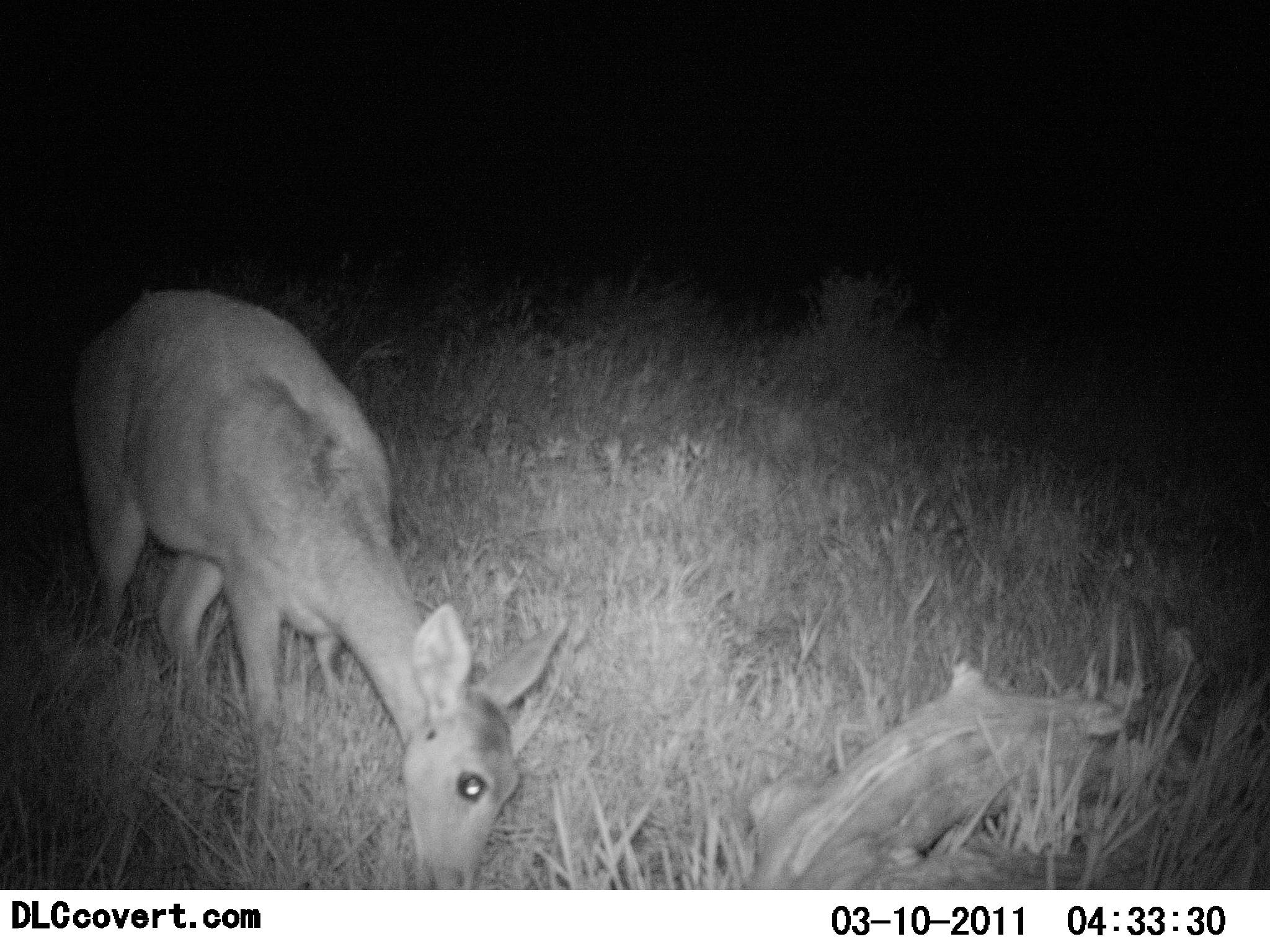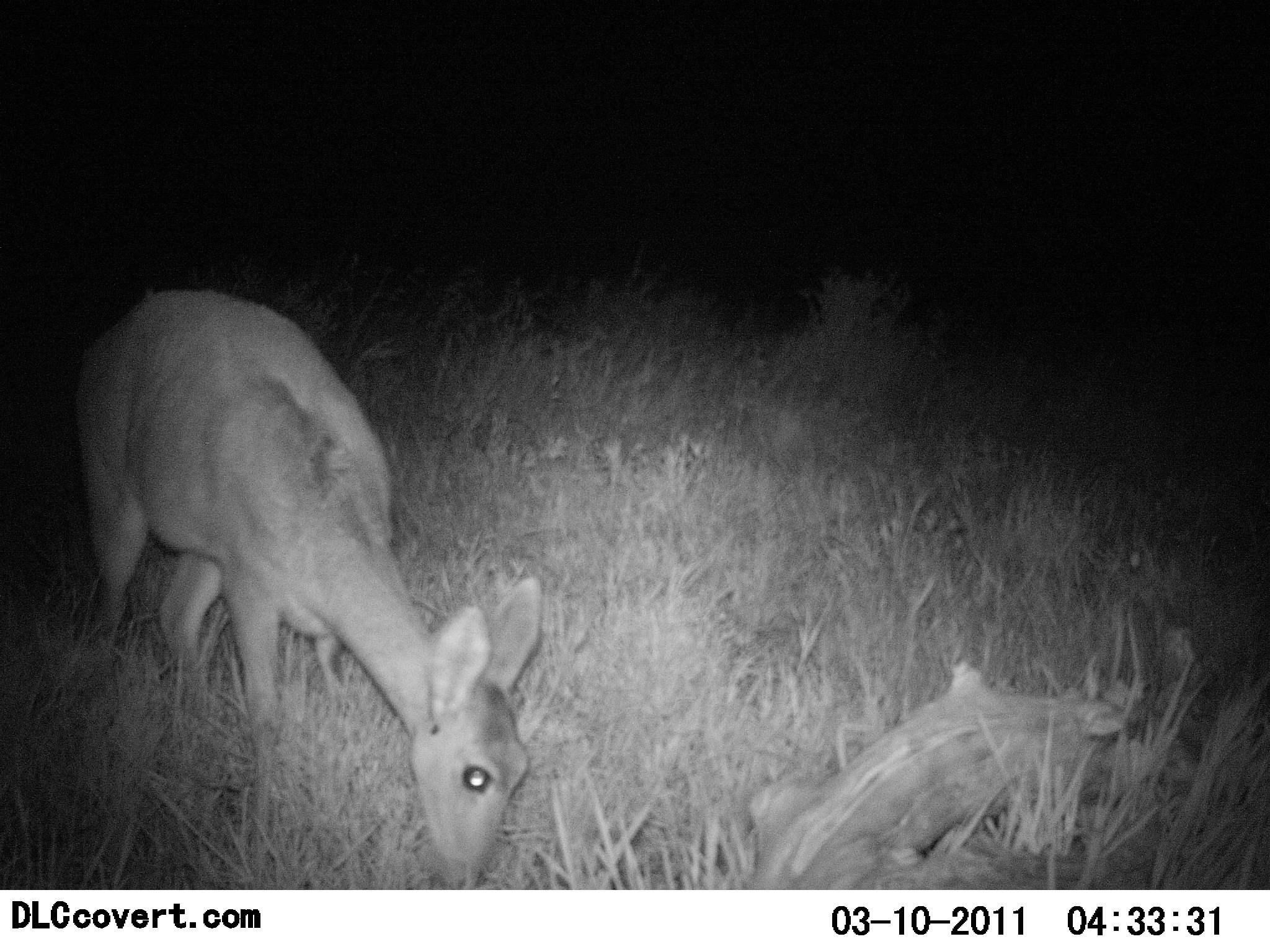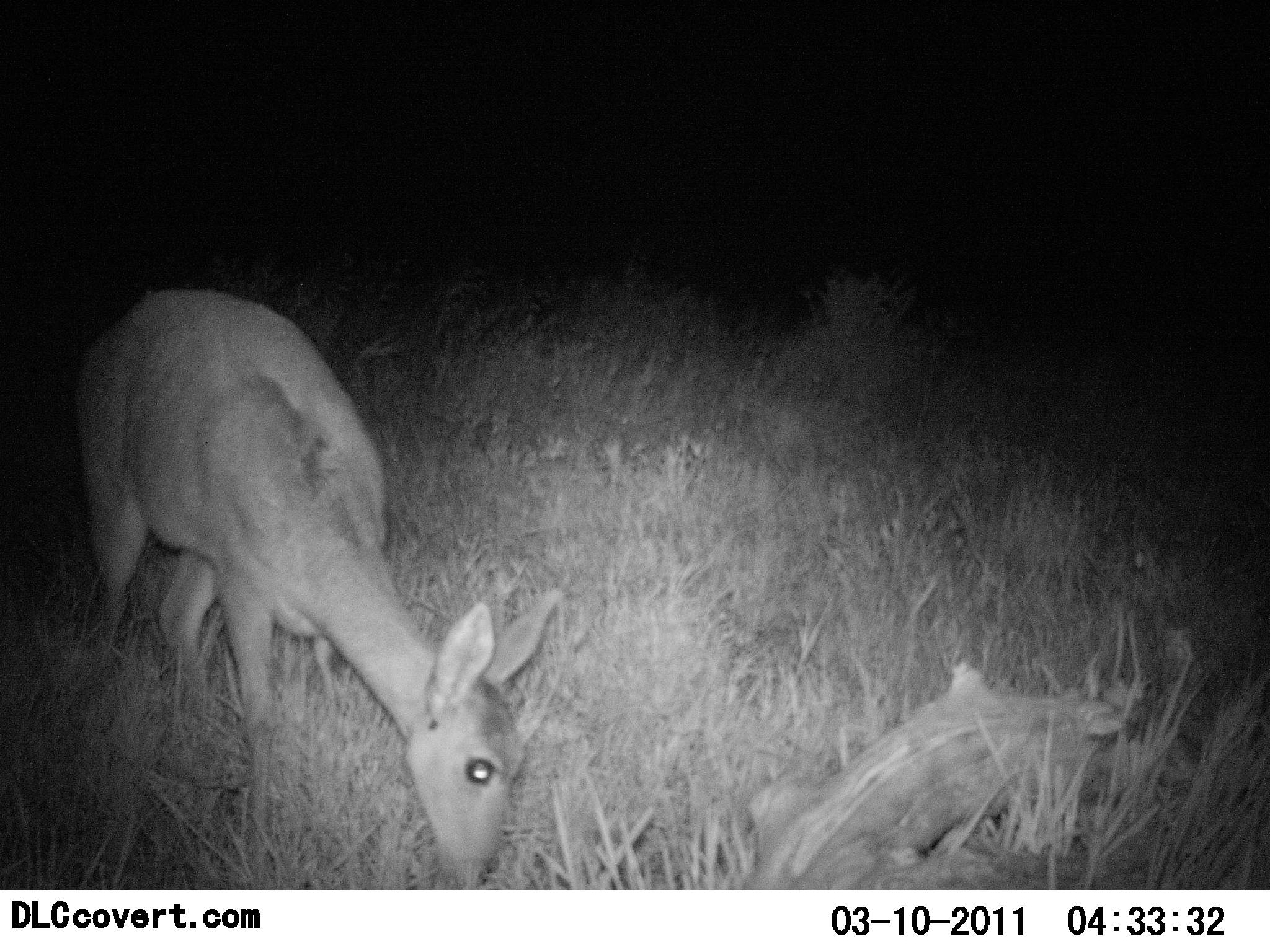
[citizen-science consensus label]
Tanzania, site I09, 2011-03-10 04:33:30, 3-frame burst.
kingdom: Animalia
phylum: Chordata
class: Mammalia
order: Artiodactyla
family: Bovidae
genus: Redunca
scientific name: Redunca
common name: reedbuck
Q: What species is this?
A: Reedbuck (Redunca).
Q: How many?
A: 1.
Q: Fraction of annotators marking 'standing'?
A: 9%.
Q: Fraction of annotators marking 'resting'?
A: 0%.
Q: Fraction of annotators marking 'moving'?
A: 0%.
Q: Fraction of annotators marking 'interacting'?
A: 0%.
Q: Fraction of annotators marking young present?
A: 0%.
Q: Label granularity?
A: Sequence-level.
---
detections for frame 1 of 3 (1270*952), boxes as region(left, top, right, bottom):
animal: region(81, 288, 591, 888)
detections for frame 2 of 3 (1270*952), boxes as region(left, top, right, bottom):
animal: region(72, 285, 544, 889)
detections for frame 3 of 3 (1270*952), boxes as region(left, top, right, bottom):
animal: region(77, 284, 567, 889)